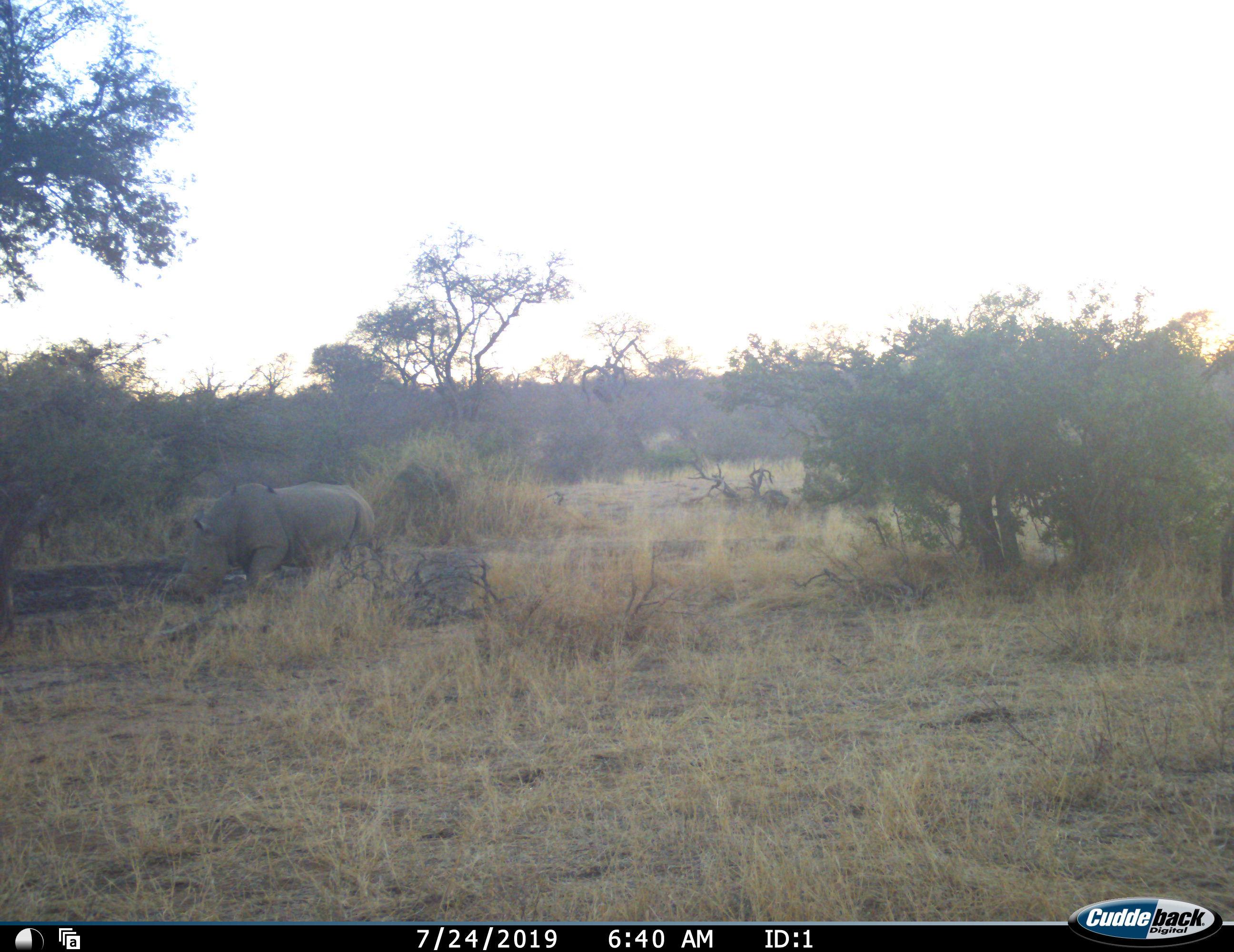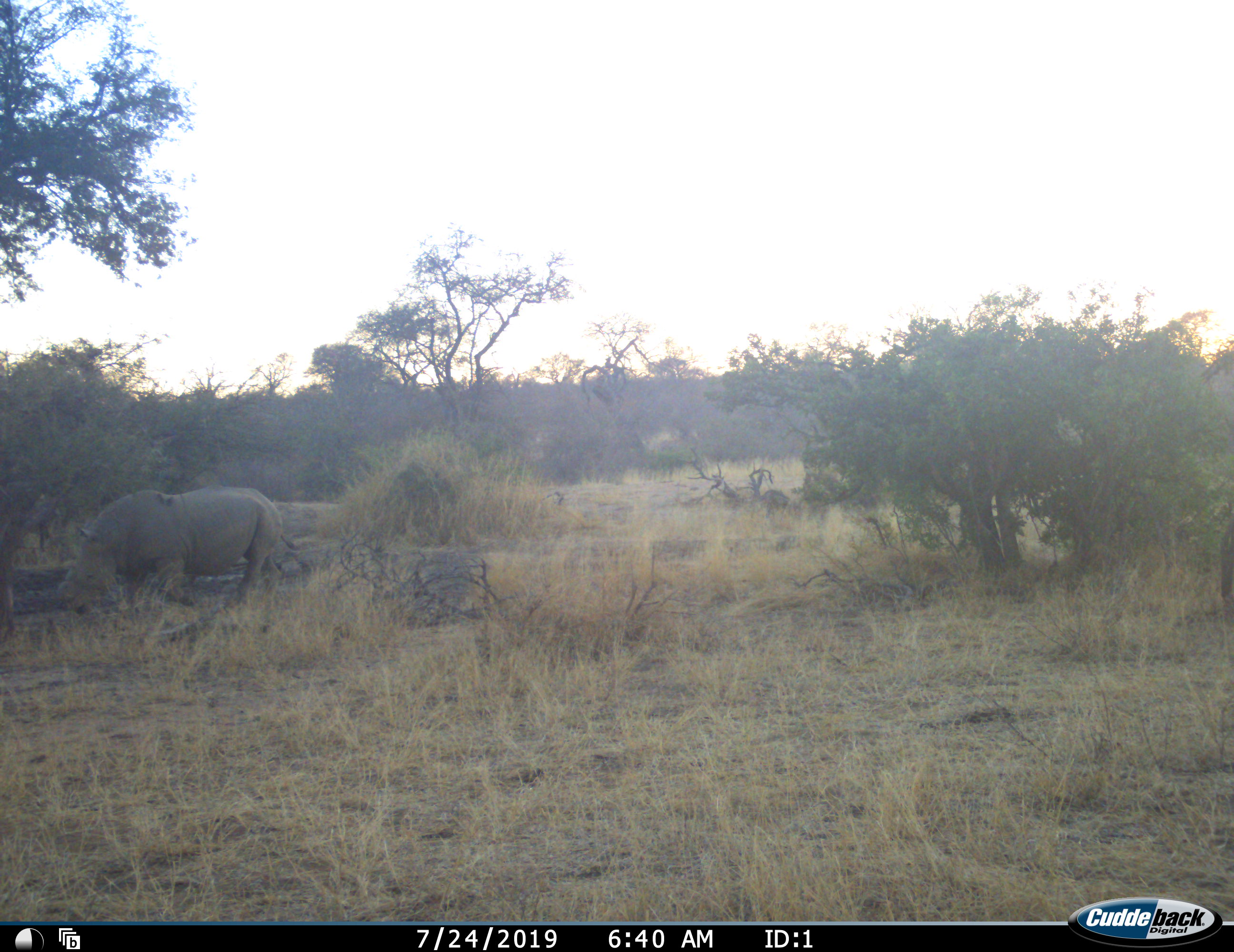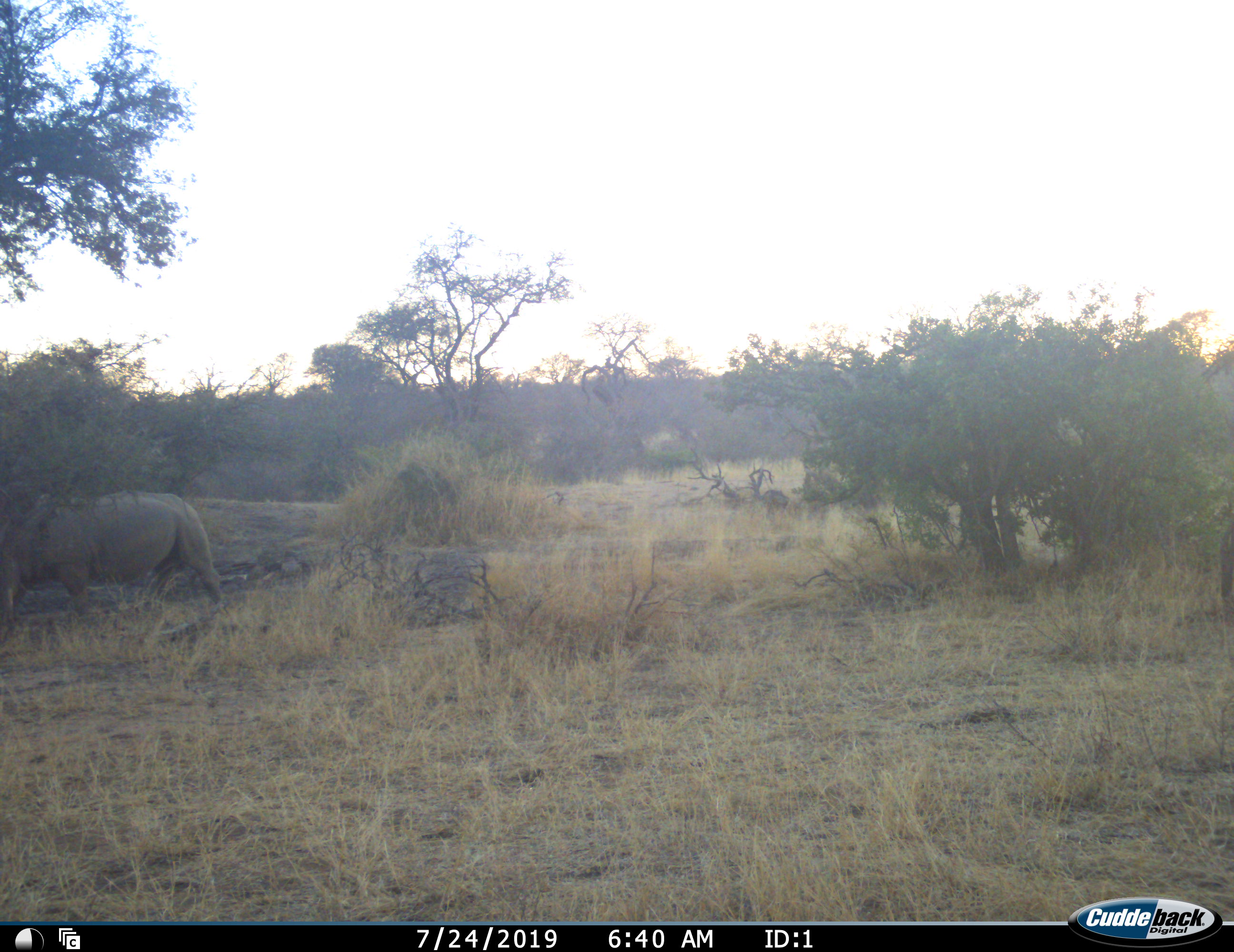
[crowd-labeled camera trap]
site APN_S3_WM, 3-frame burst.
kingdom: Animalia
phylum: Chordata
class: Mammalia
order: Perissodactyla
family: Rhinocerotidae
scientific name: Rhinocerotidae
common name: unknown rhinoceros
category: rhinocerosunknown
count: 1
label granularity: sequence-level